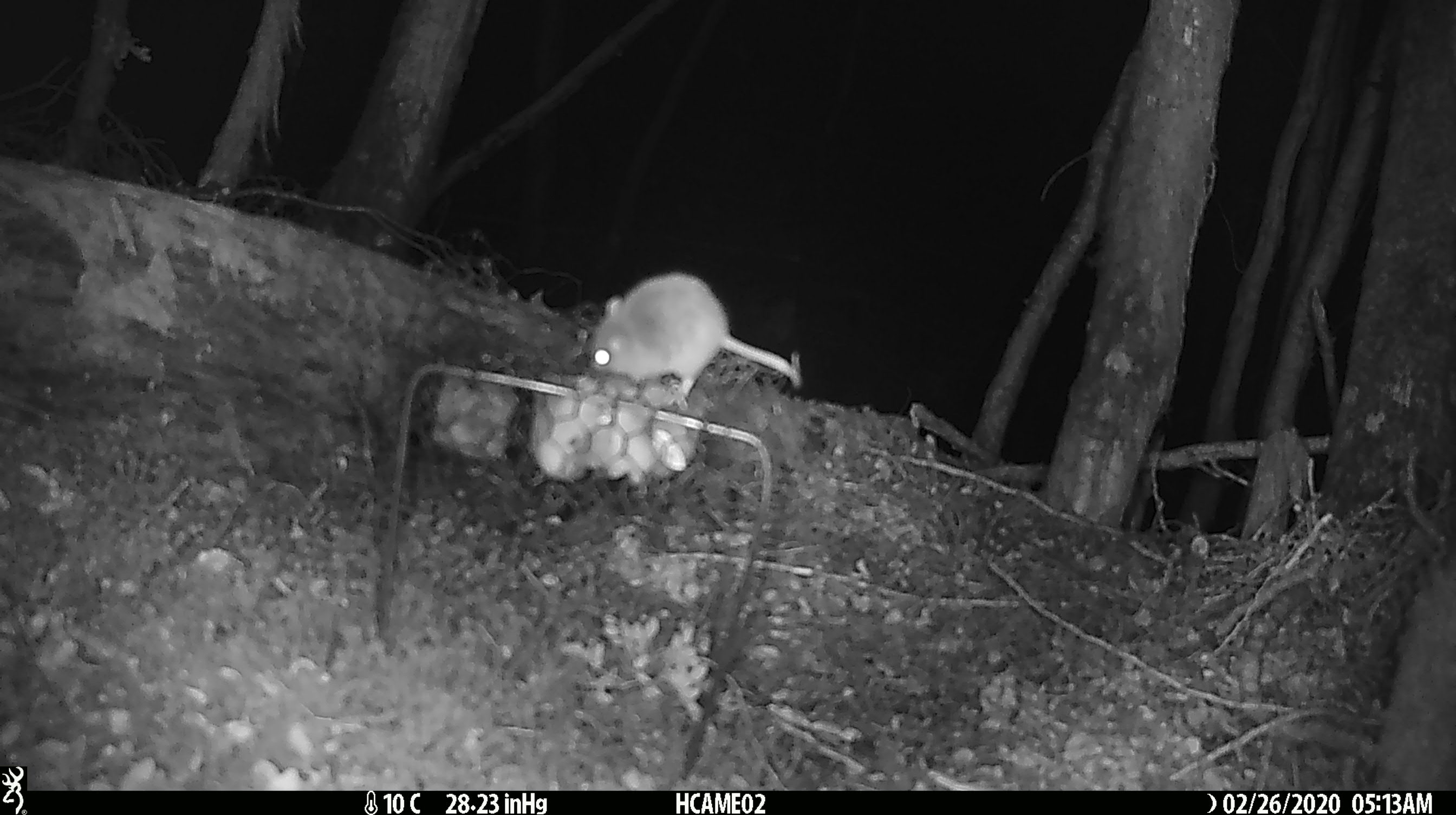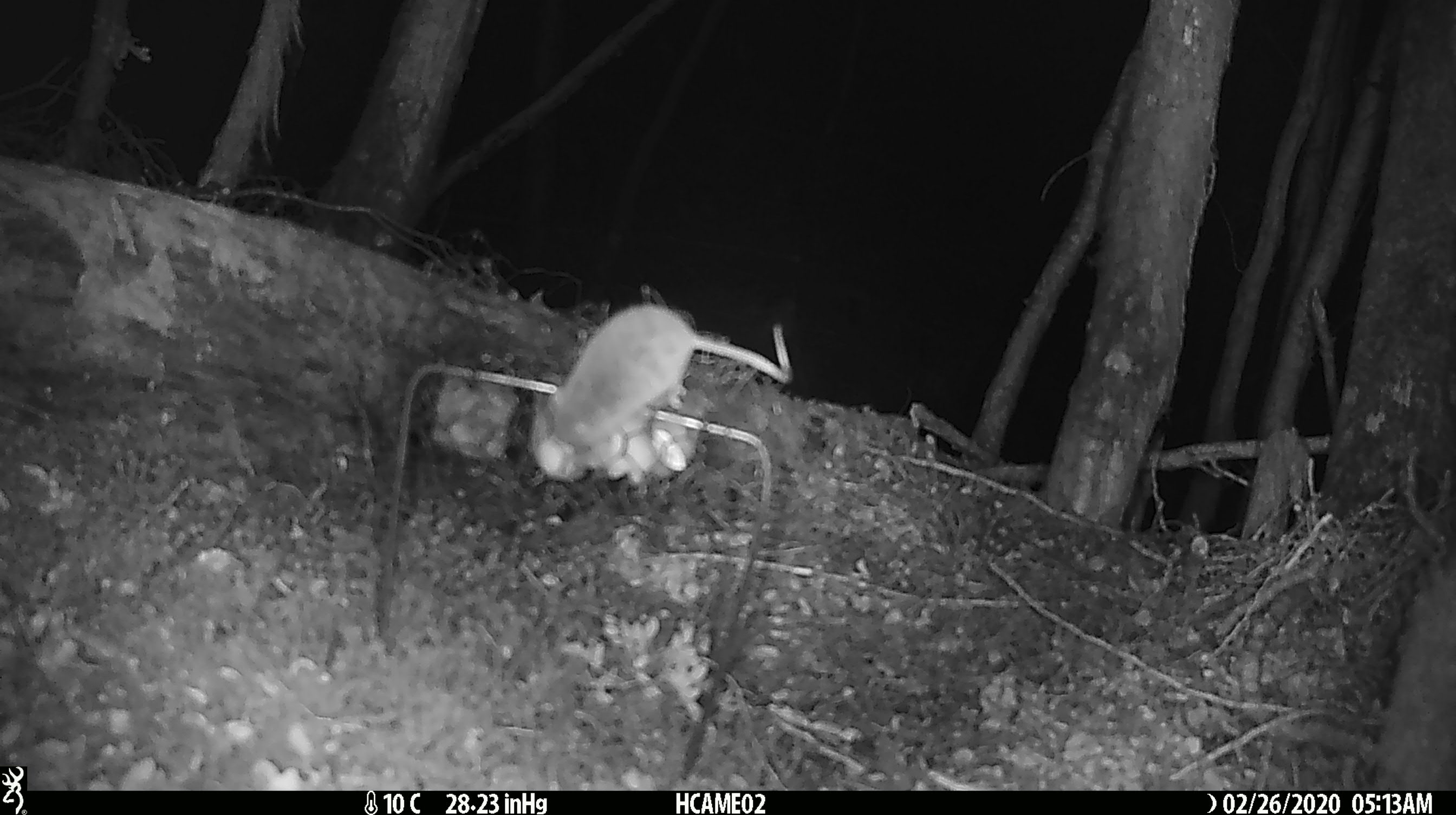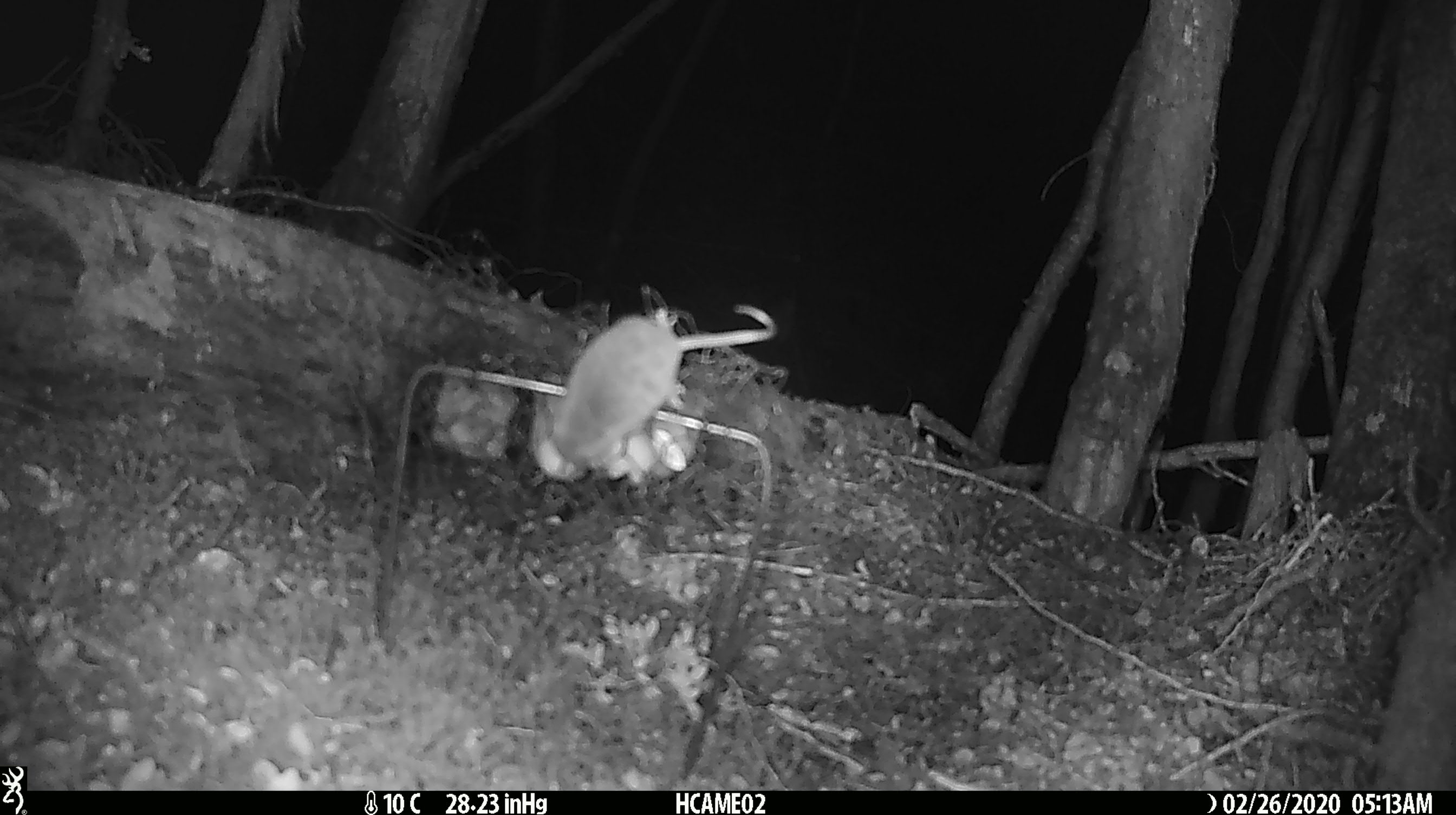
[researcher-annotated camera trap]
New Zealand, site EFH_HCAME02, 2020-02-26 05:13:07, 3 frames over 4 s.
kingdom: Animalia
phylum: Chordata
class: Mammalia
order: Rodentia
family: Muridae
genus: Mus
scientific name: Mus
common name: mouse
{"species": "mouse (Mus)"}